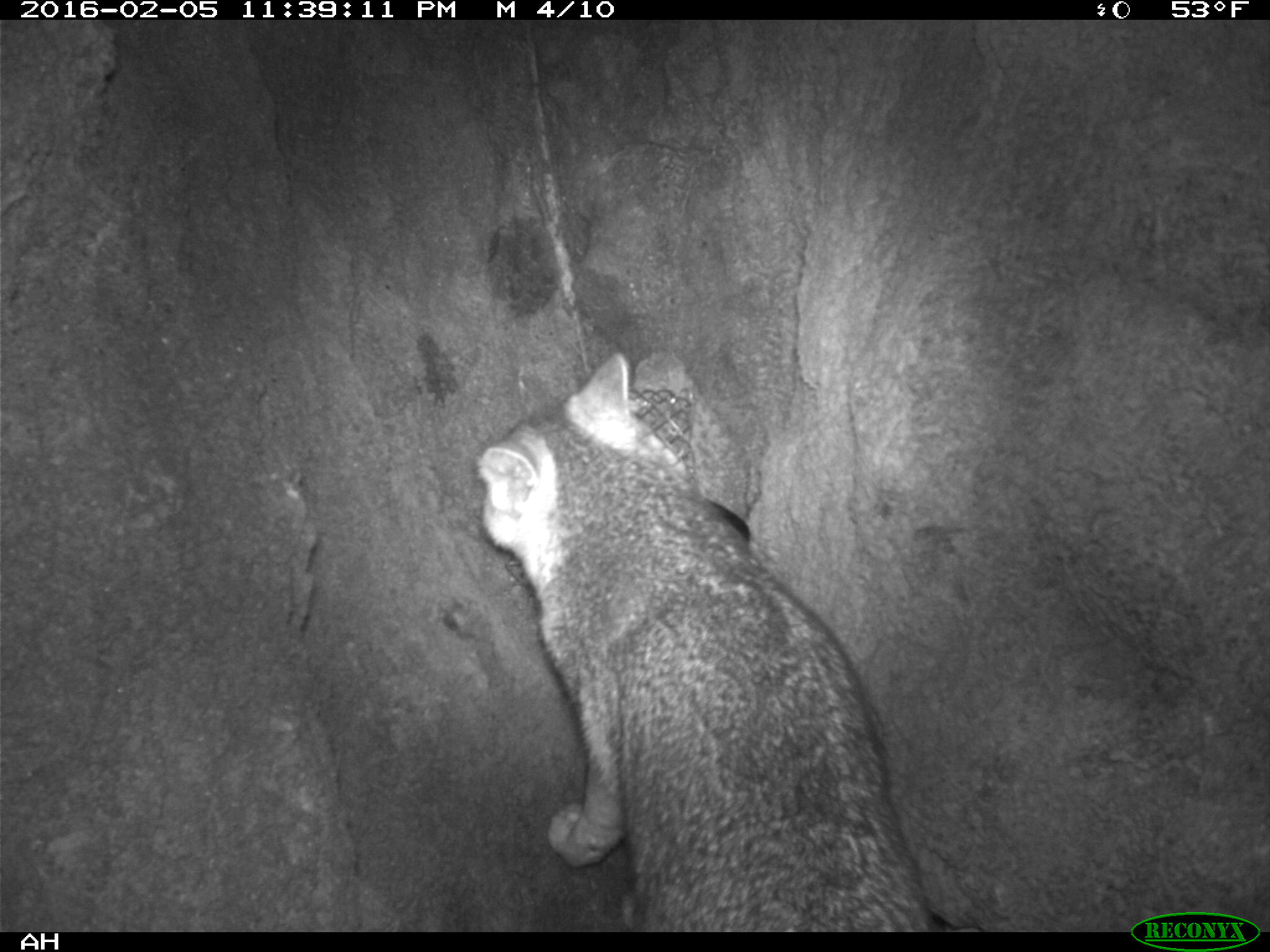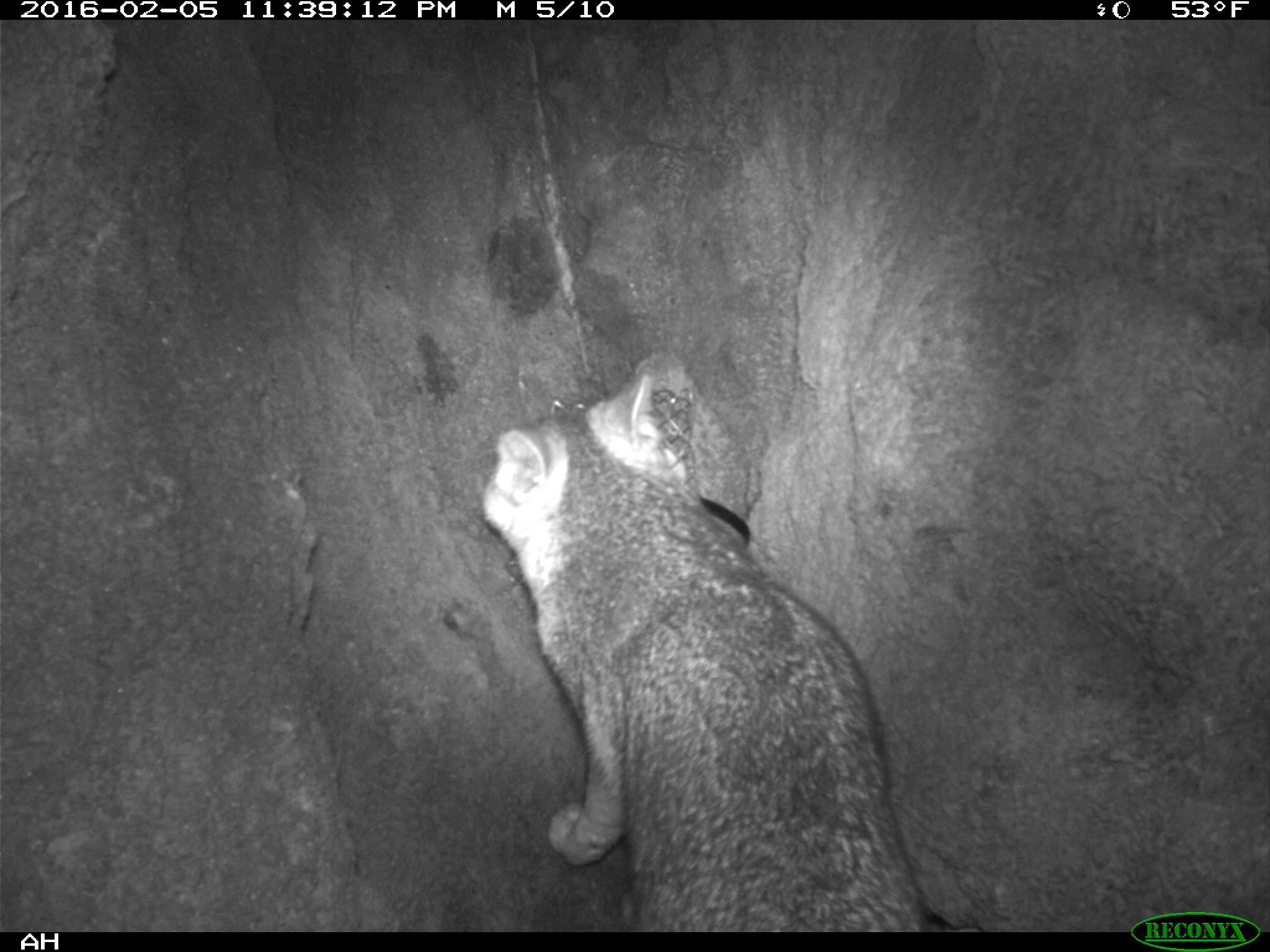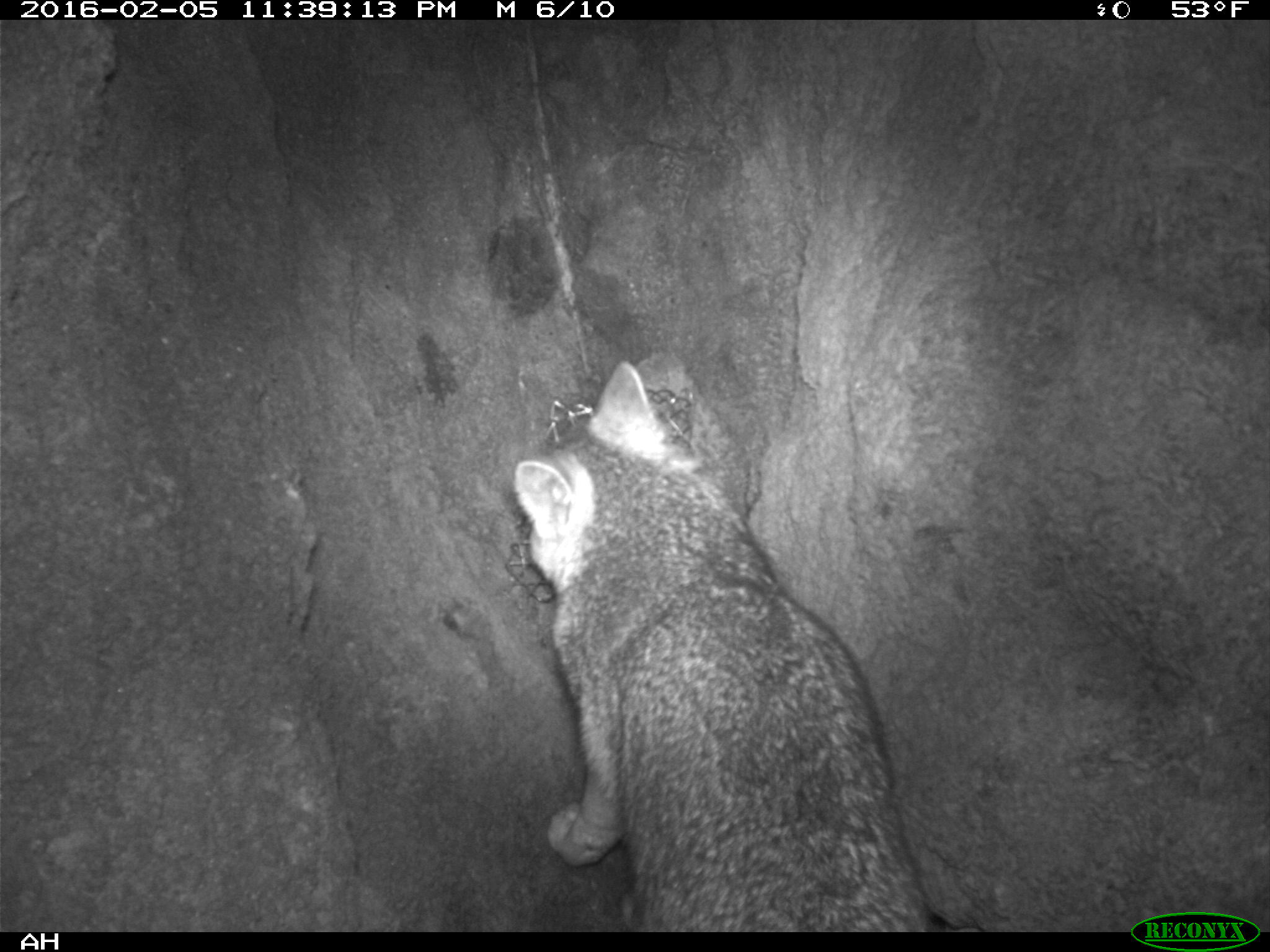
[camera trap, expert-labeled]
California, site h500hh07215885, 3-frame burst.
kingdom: Animalia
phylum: Chordata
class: Mammalia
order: Carnivora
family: Canidae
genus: Urocyon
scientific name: Urocyon littoralis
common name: island fox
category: fox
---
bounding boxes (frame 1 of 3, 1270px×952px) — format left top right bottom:
fox: 476 350 939 931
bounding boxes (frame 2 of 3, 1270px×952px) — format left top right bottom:
fox: 479 372 922 932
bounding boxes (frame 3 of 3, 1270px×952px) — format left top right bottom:
fox: 510 359 928 932